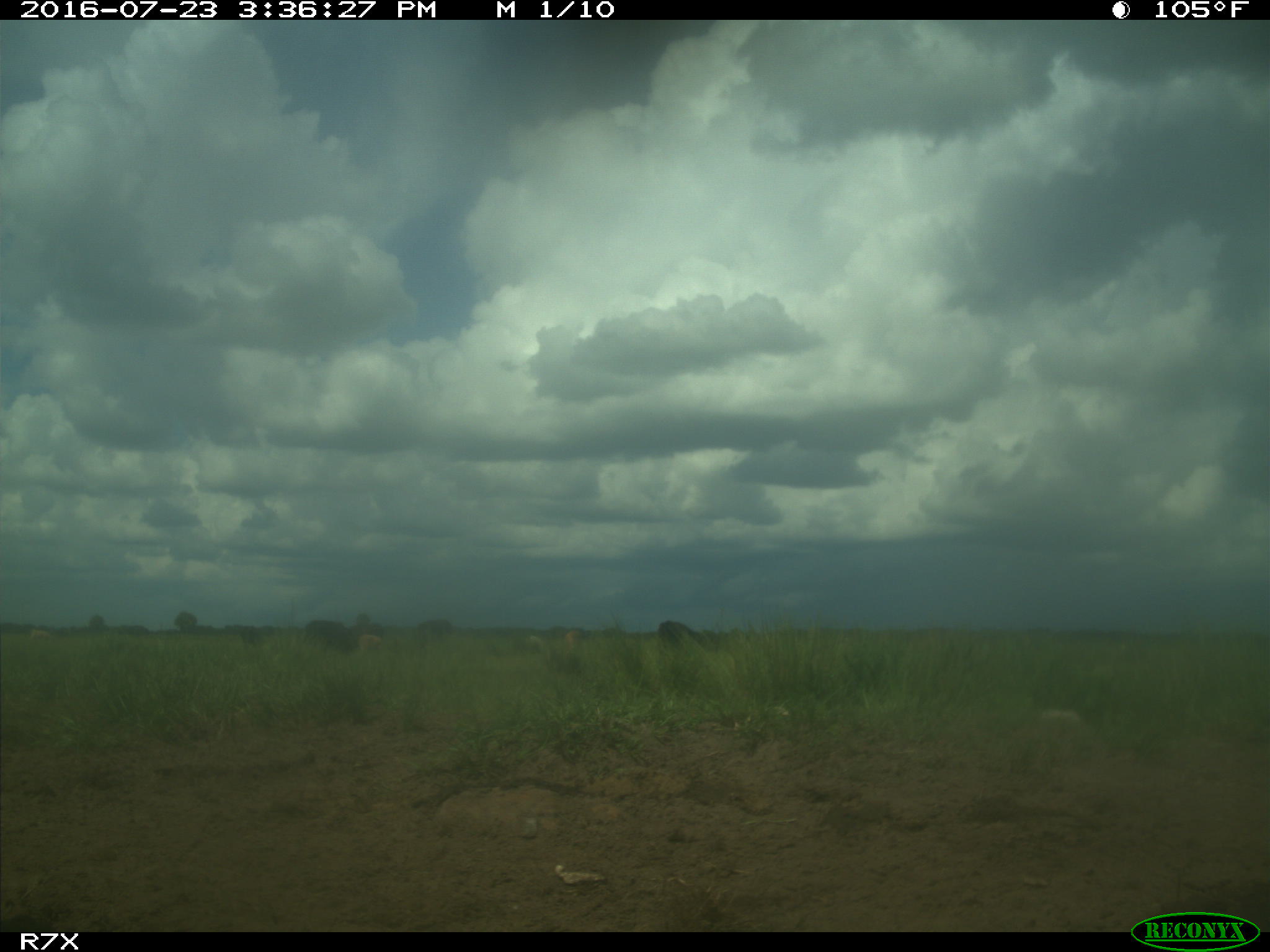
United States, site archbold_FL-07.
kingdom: Animalia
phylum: Chordata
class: Mammalia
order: Artiodactyla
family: Bovidae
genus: Bos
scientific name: Bos taurus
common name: domestic cow